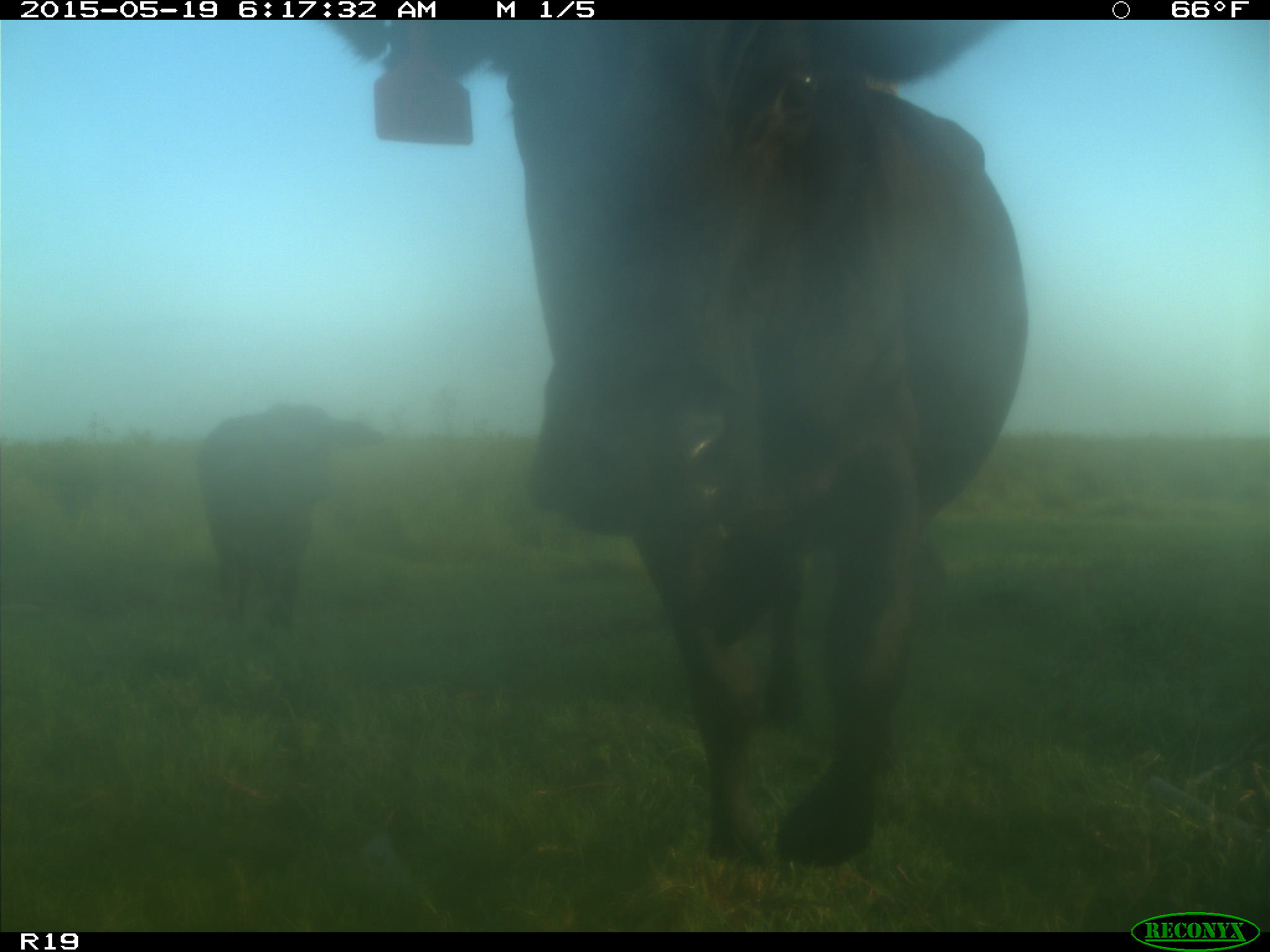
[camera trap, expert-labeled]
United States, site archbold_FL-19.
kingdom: Animalia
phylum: Chordata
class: Mammalia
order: Artiodactyla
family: Bovidae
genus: Bos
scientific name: Bos taurus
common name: domestic cow